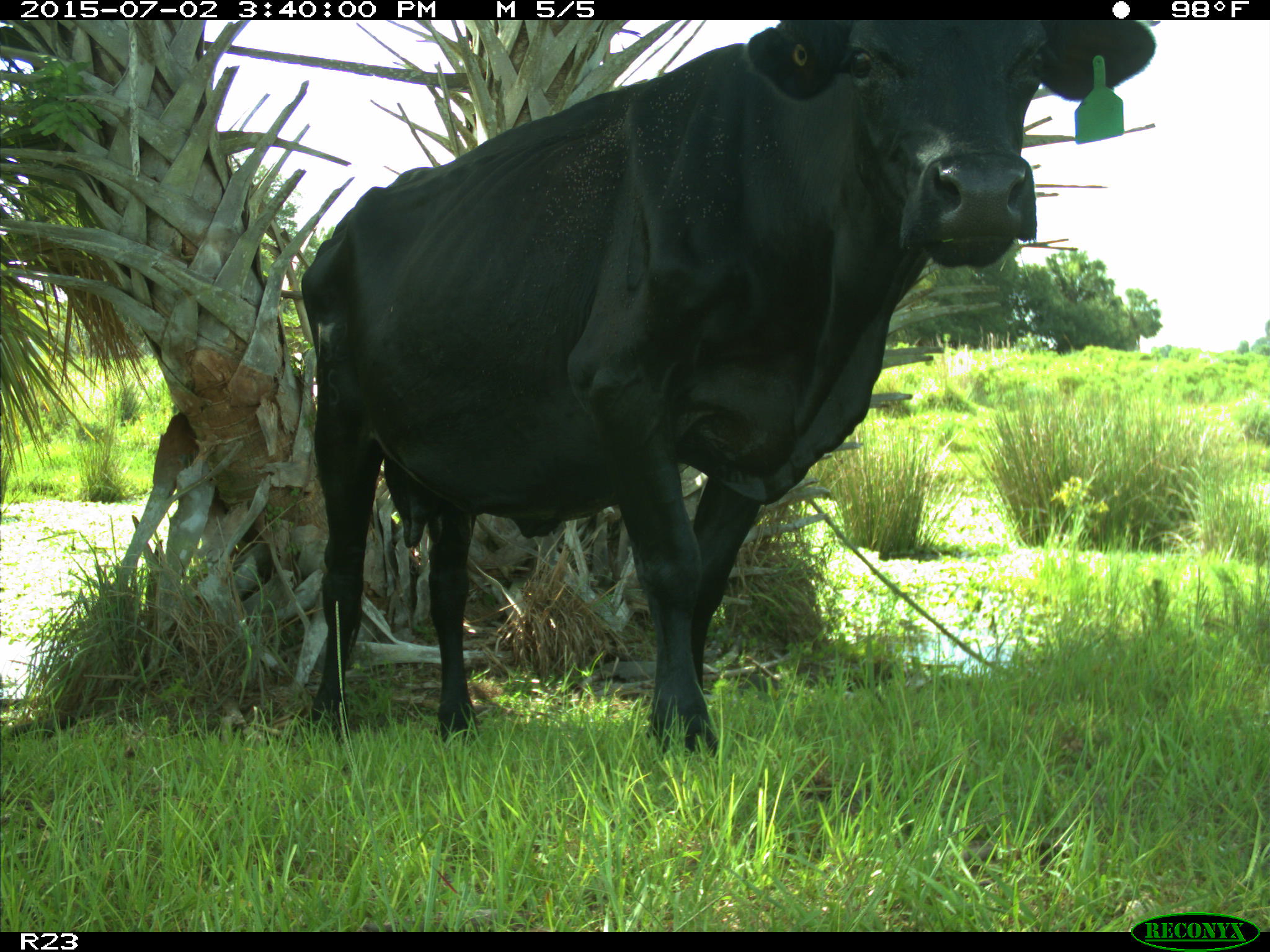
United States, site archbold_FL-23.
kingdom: Animalia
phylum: Chordata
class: Mammalia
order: Artiodactyla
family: Bovidae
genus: Bos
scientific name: Bos taurus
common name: domestic cow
Bos taurus (domestic cow).